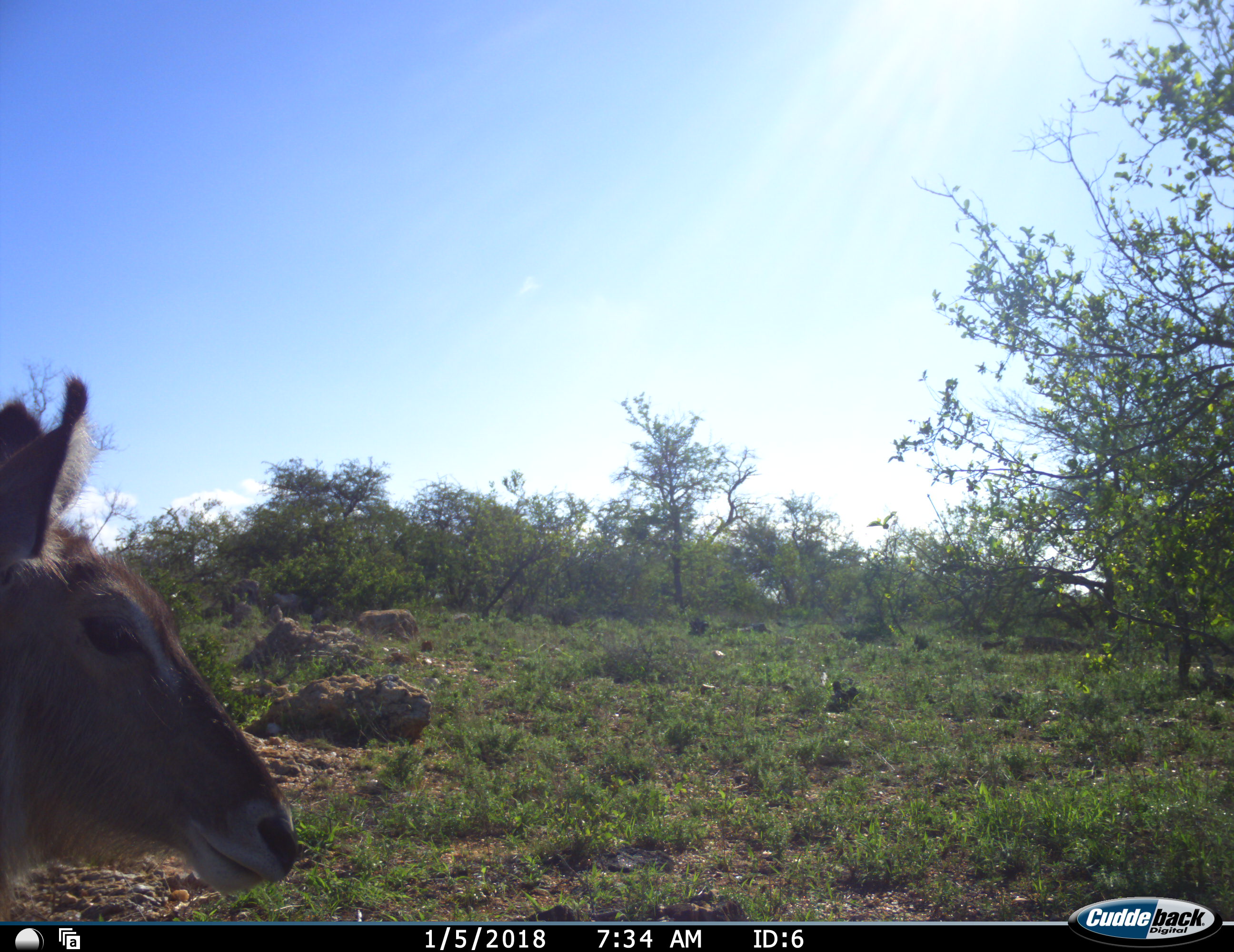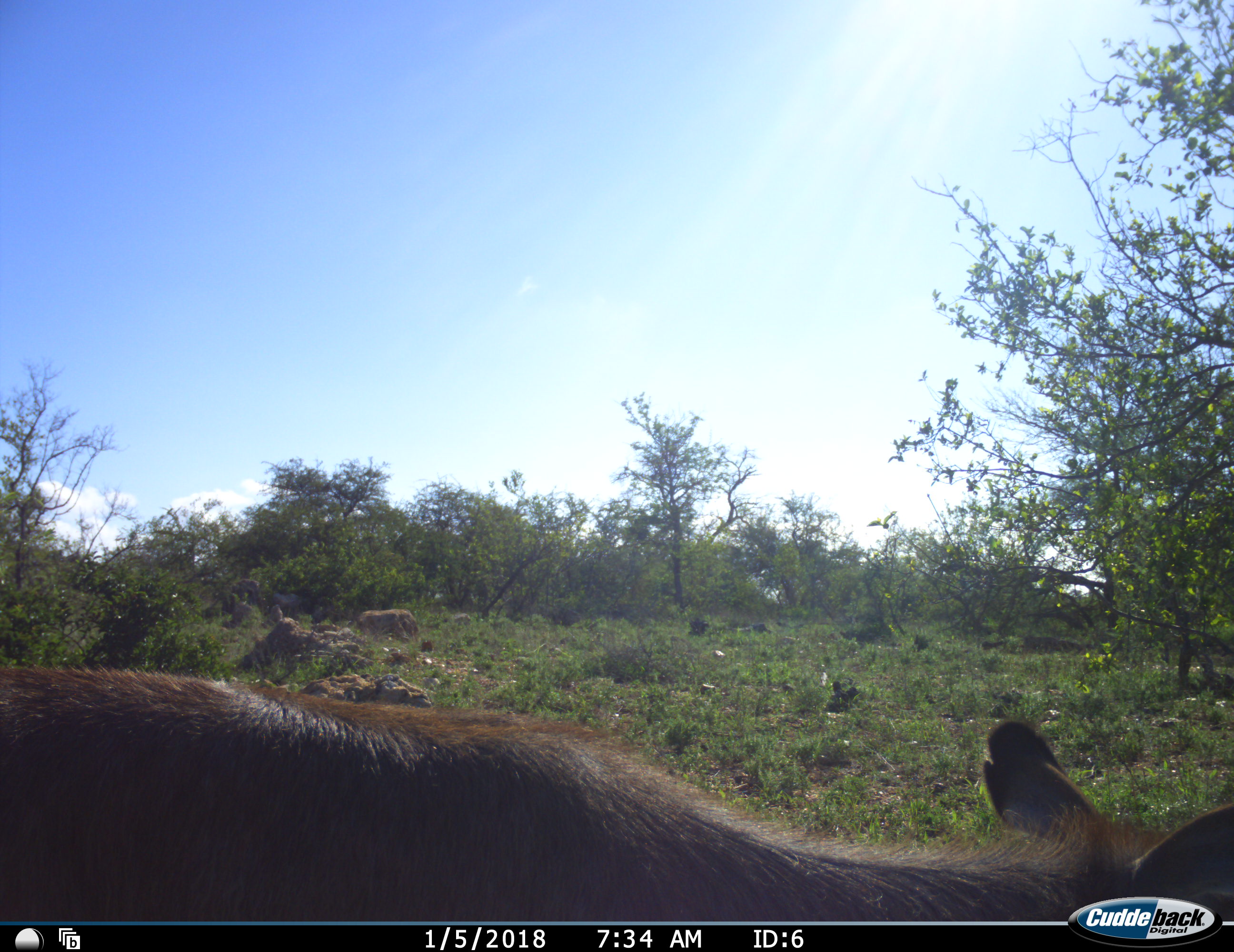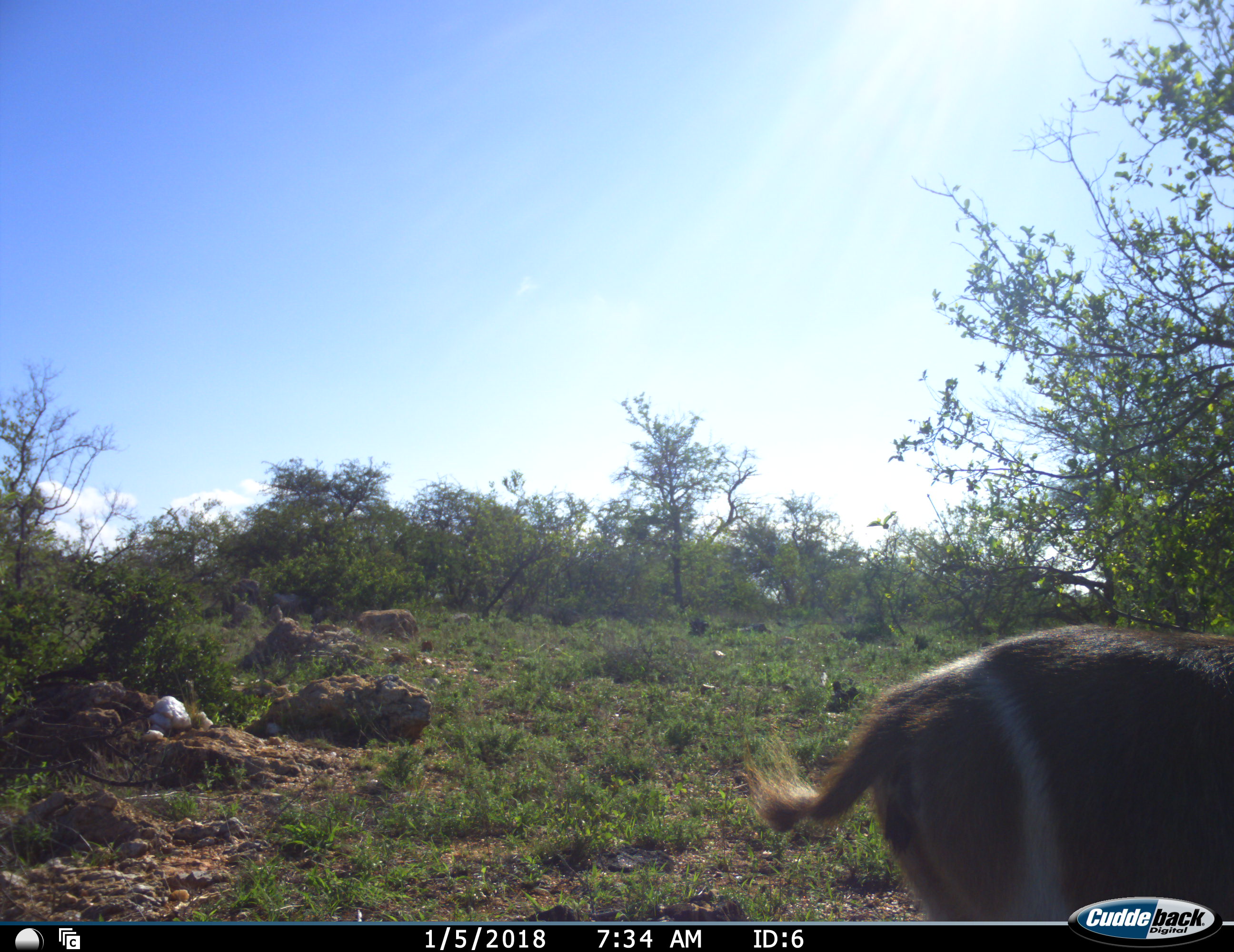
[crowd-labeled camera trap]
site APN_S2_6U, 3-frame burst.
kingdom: Animalia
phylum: Chordata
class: Mammalia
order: Artiodactyla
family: Bovidae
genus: Kobus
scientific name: Kobus ellipsiprymnus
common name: waterbuck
Waterbuck (Kobus ellipsiprymnus), count 1. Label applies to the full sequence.